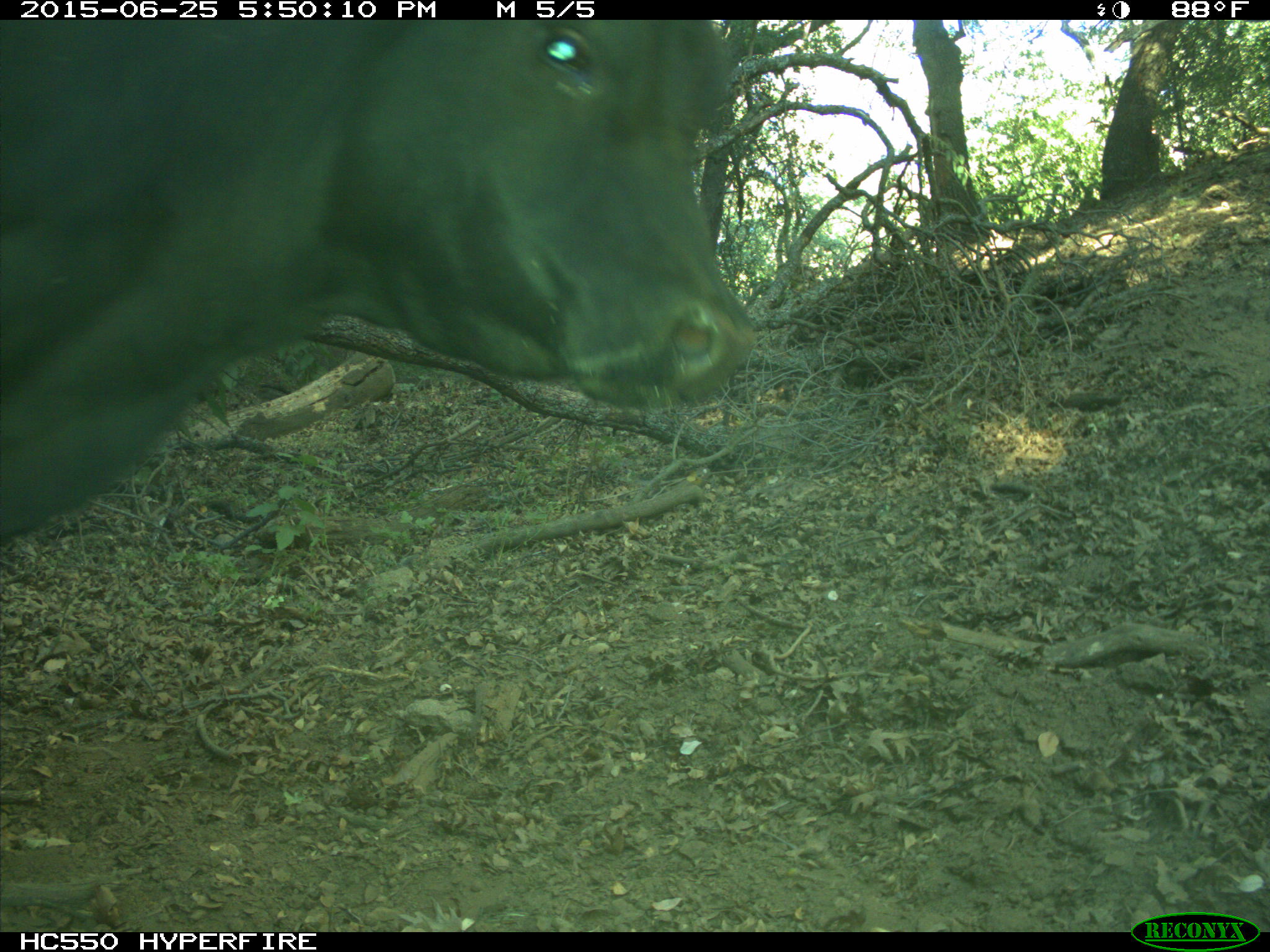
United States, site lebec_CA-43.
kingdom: Animalia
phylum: Chordata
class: Mammalia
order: Artiodactyla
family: Bovidae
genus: Bos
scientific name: Bos taurus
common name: domestic cow